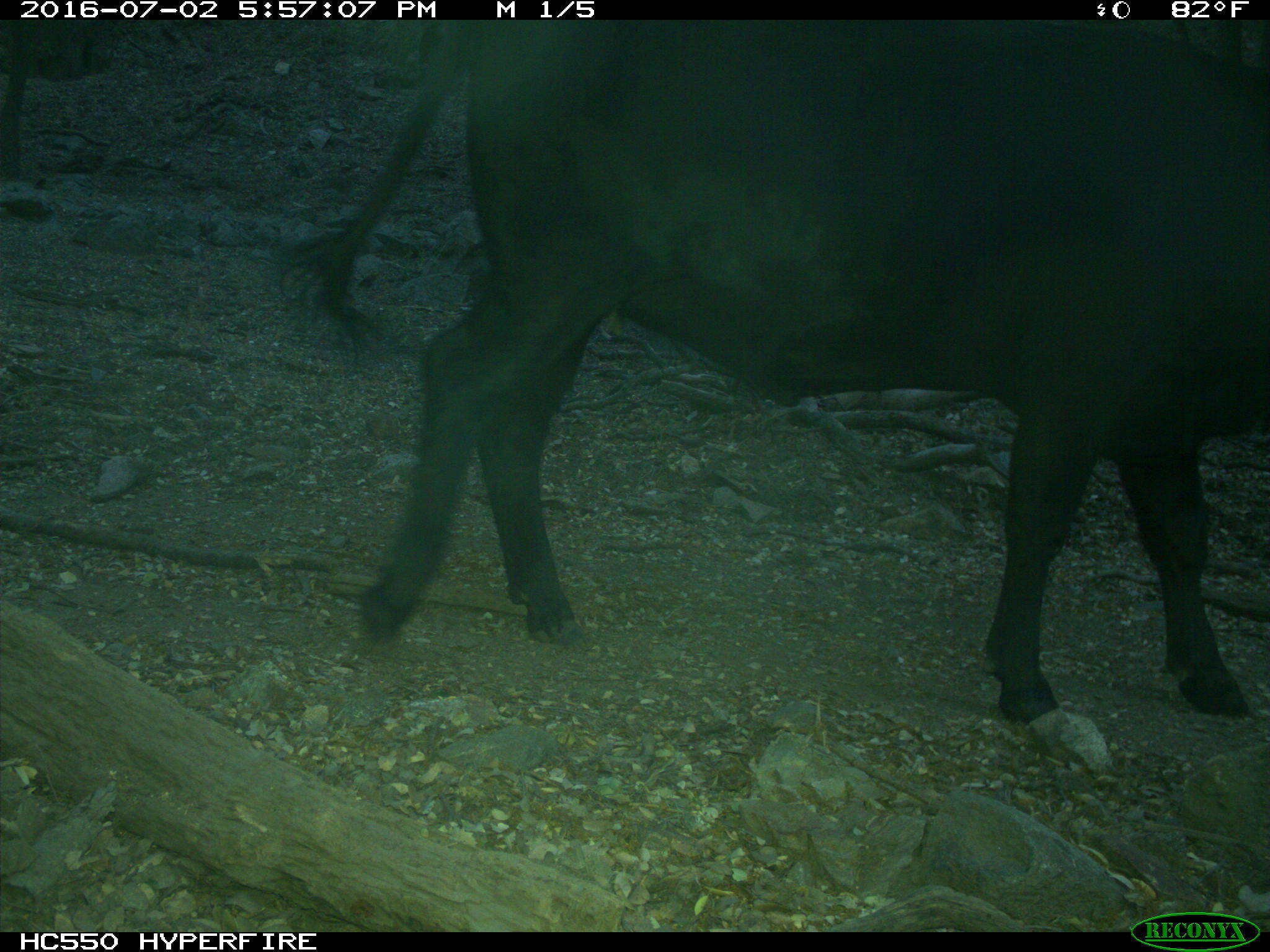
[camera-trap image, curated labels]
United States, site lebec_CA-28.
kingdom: Animalia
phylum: Chordata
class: Mammalia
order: Artiodactyla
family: Bovidae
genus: Bos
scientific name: Bos taurus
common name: domestic cow